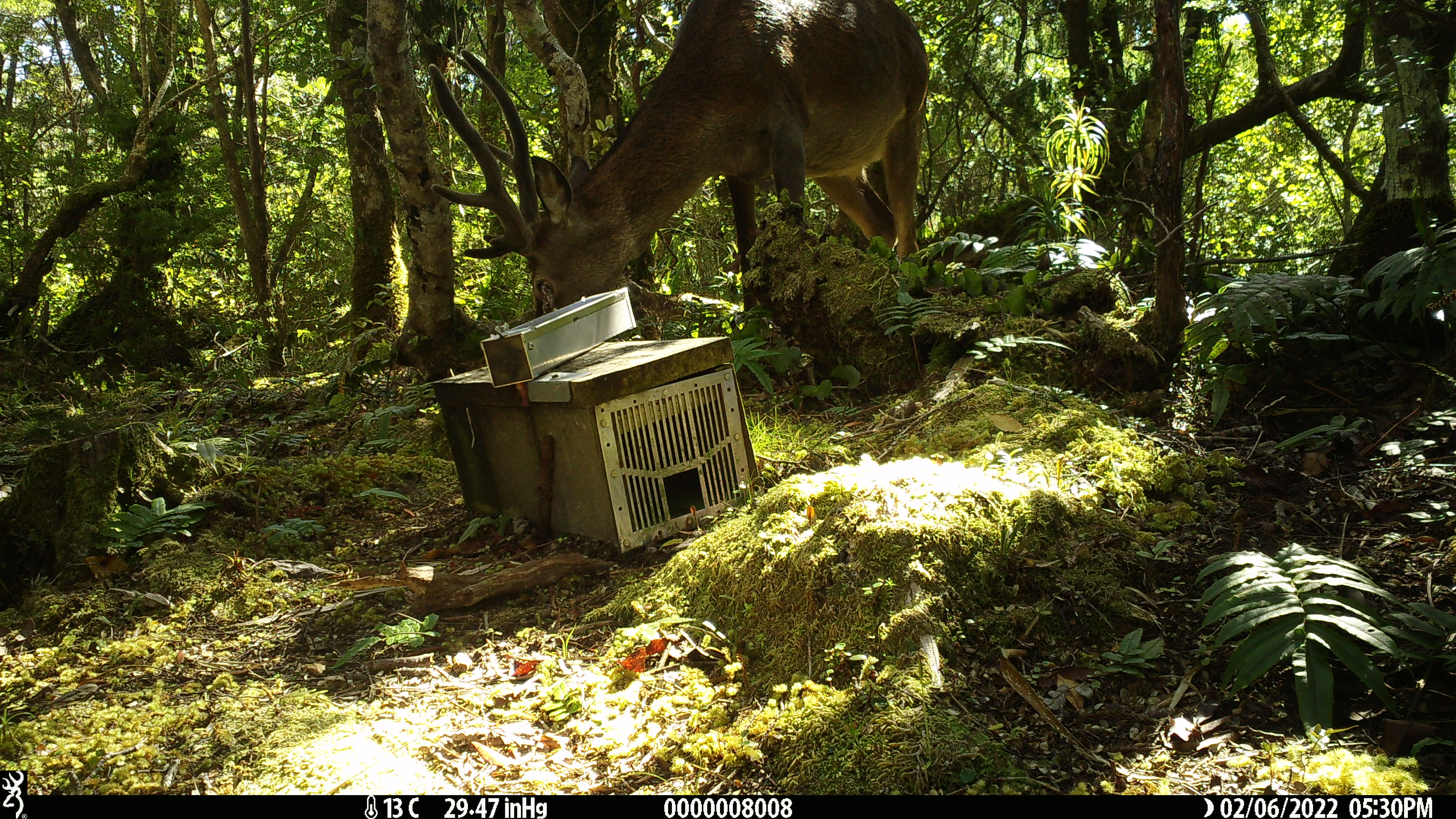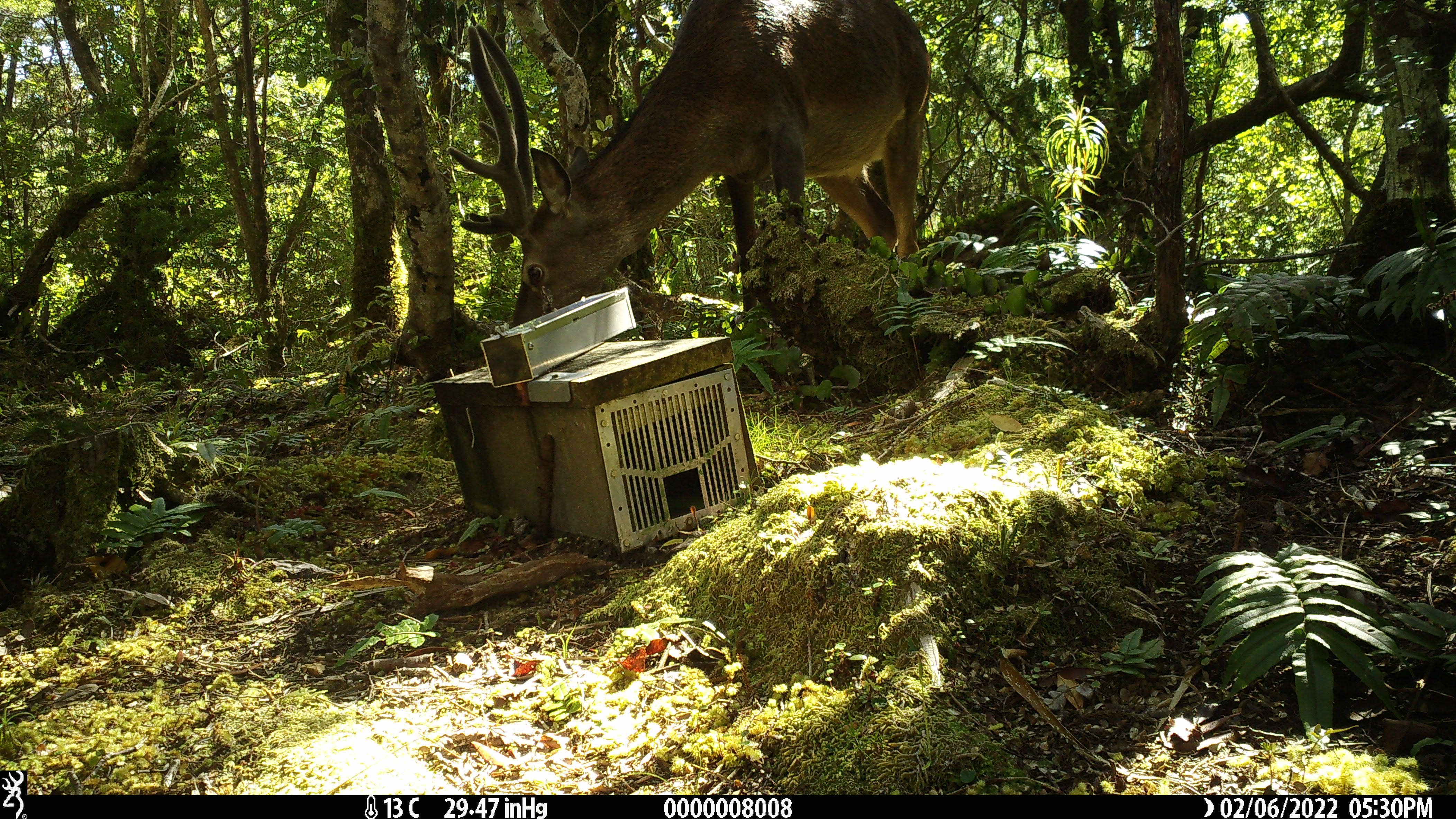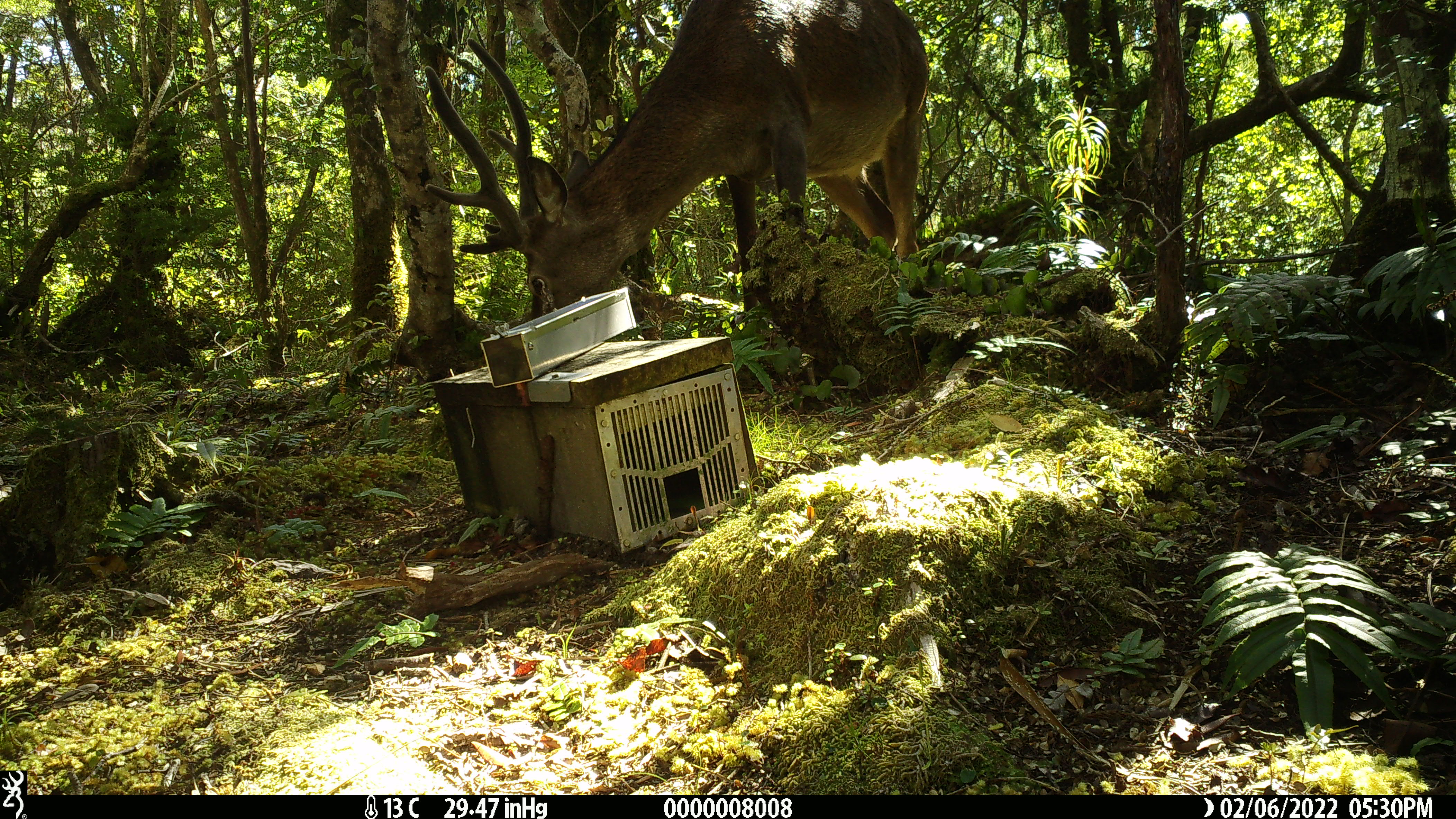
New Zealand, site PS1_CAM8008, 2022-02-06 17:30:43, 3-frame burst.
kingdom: Animalia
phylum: Chordata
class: Mammalia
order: Artiodactyla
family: Cervidae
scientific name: Cervidae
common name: deer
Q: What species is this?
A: Deer (Cervidae).